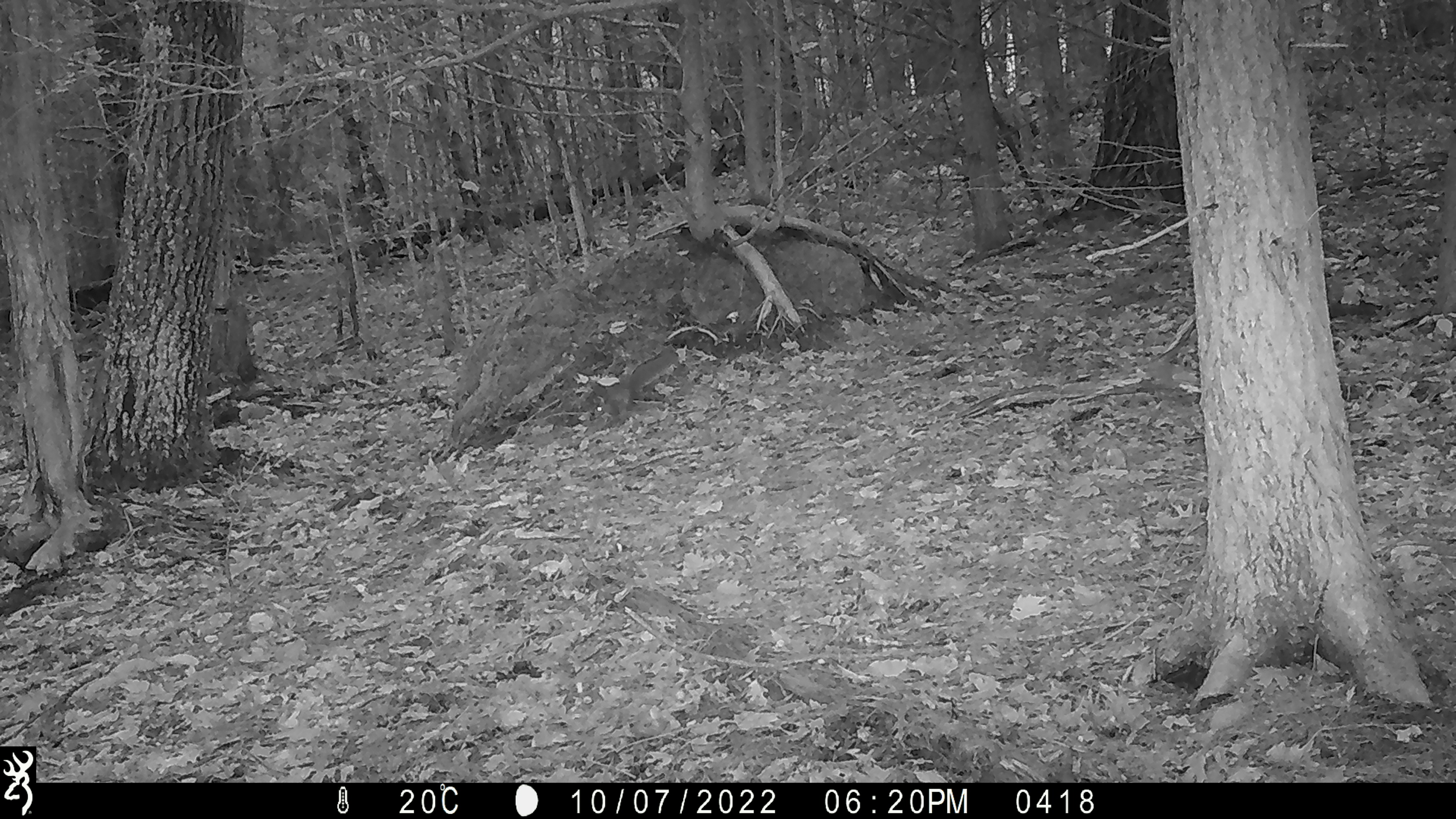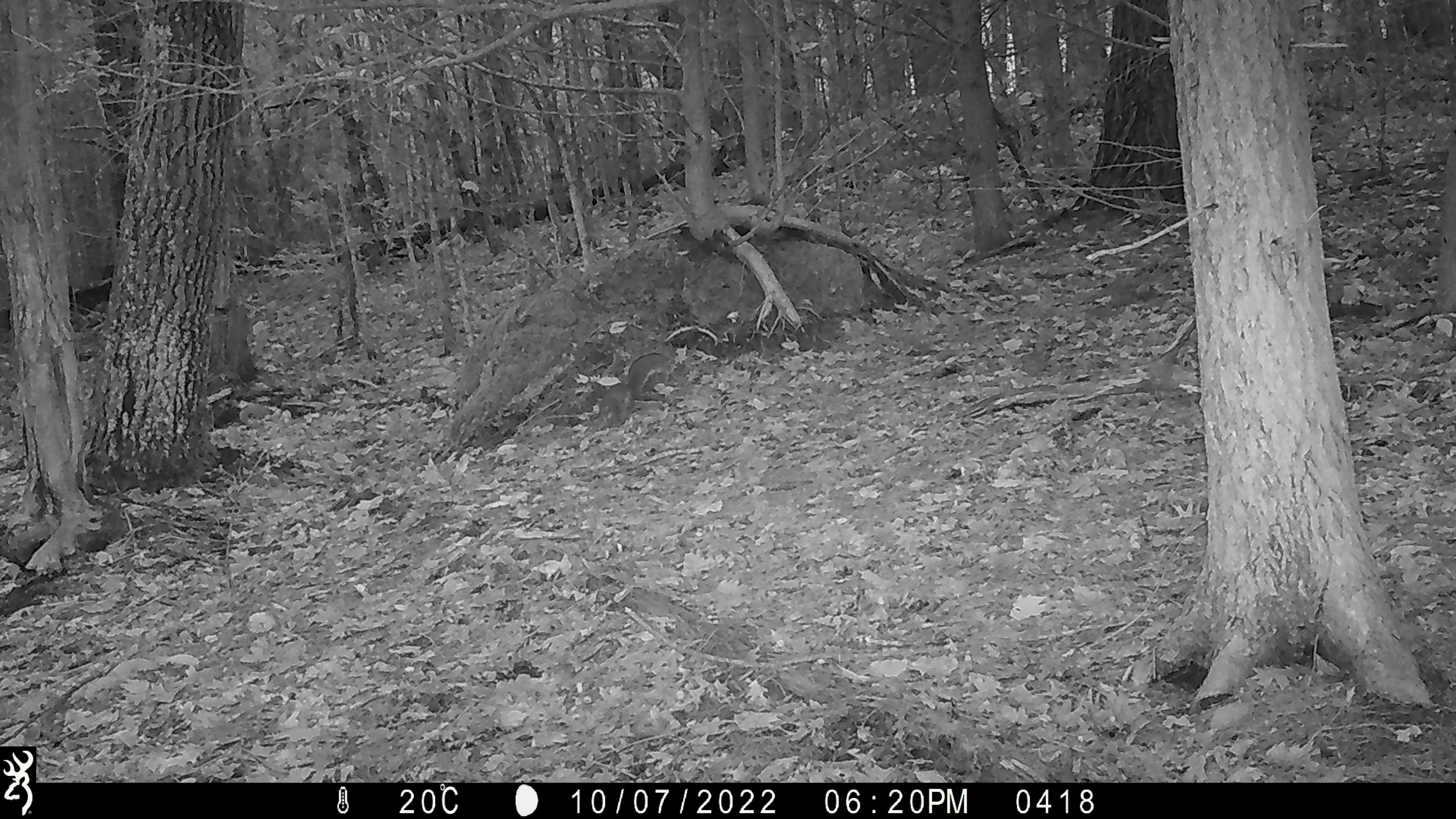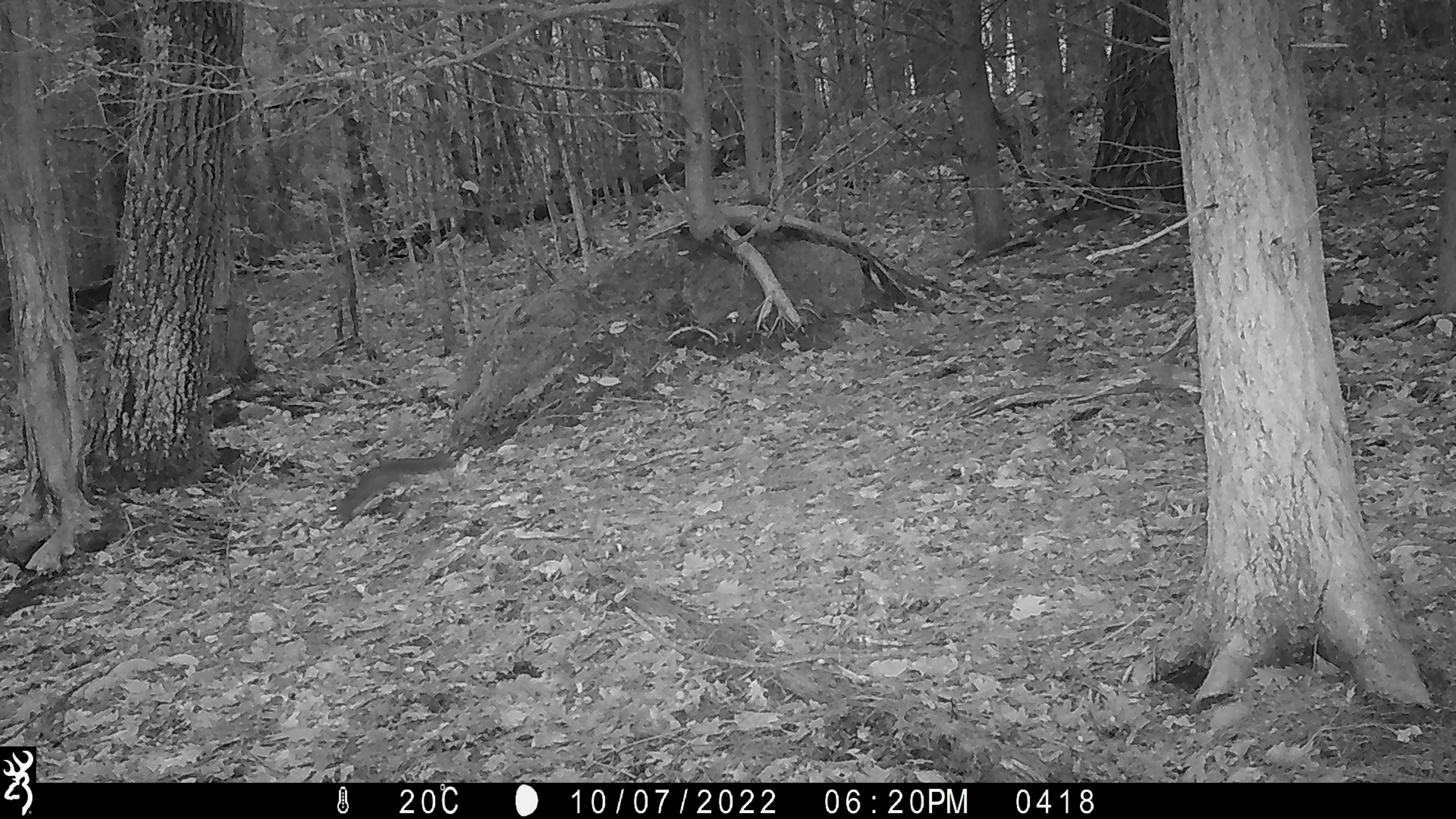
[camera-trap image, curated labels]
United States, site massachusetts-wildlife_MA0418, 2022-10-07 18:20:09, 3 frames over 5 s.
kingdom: Animalia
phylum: Chordata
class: Mammalia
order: Rodentia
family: Sciuridae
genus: Sciurus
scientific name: Sciurus carolinensis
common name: gray squirrel